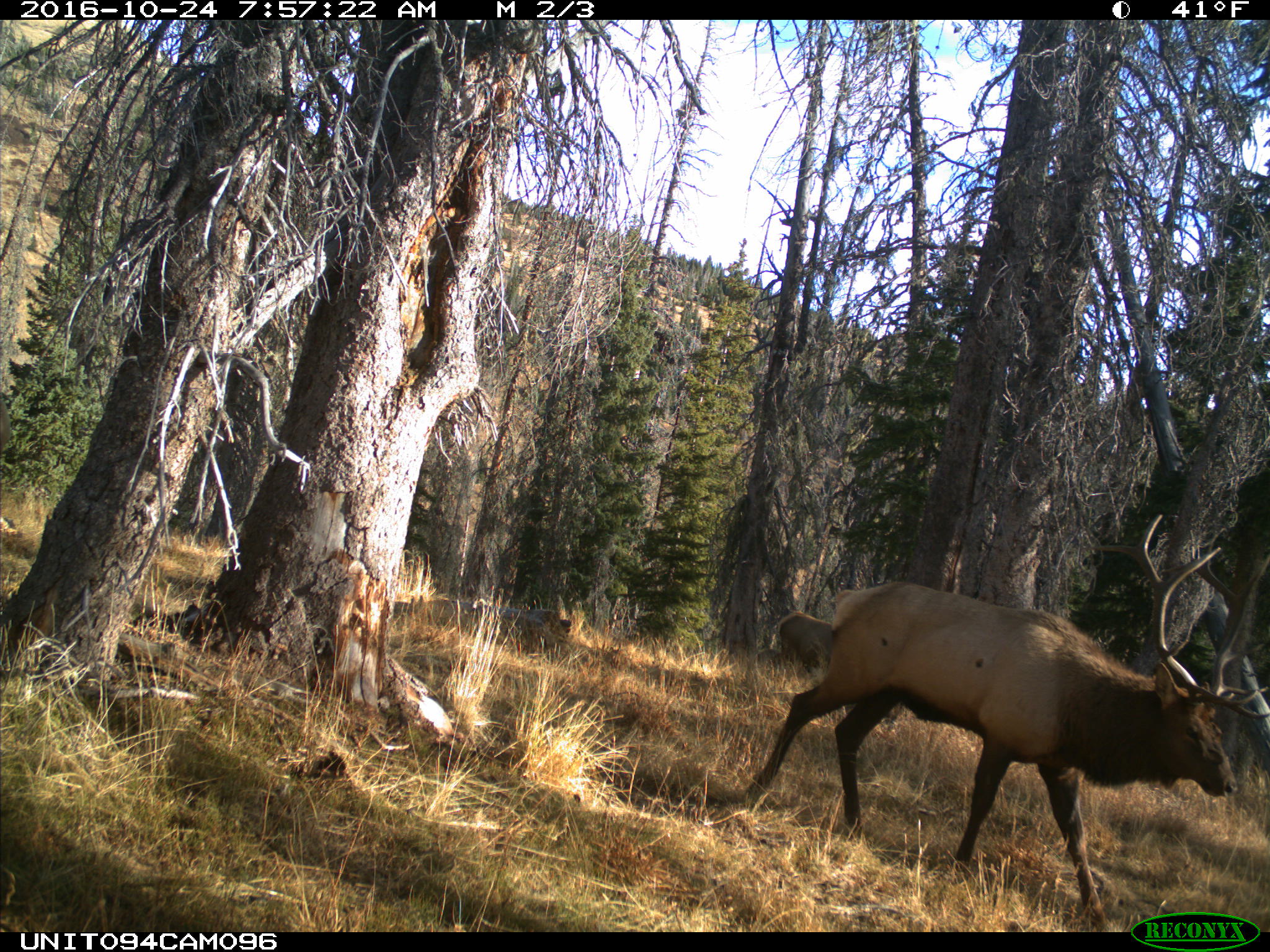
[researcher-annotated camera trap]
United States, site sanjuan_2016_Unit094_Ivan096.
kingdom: Animalia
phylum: Chordata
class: Mammalia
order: Artiodactyla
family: Cervidae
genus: Cervus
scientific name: Cervus elaphus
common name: red deer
Cervus elaphus (red deer).